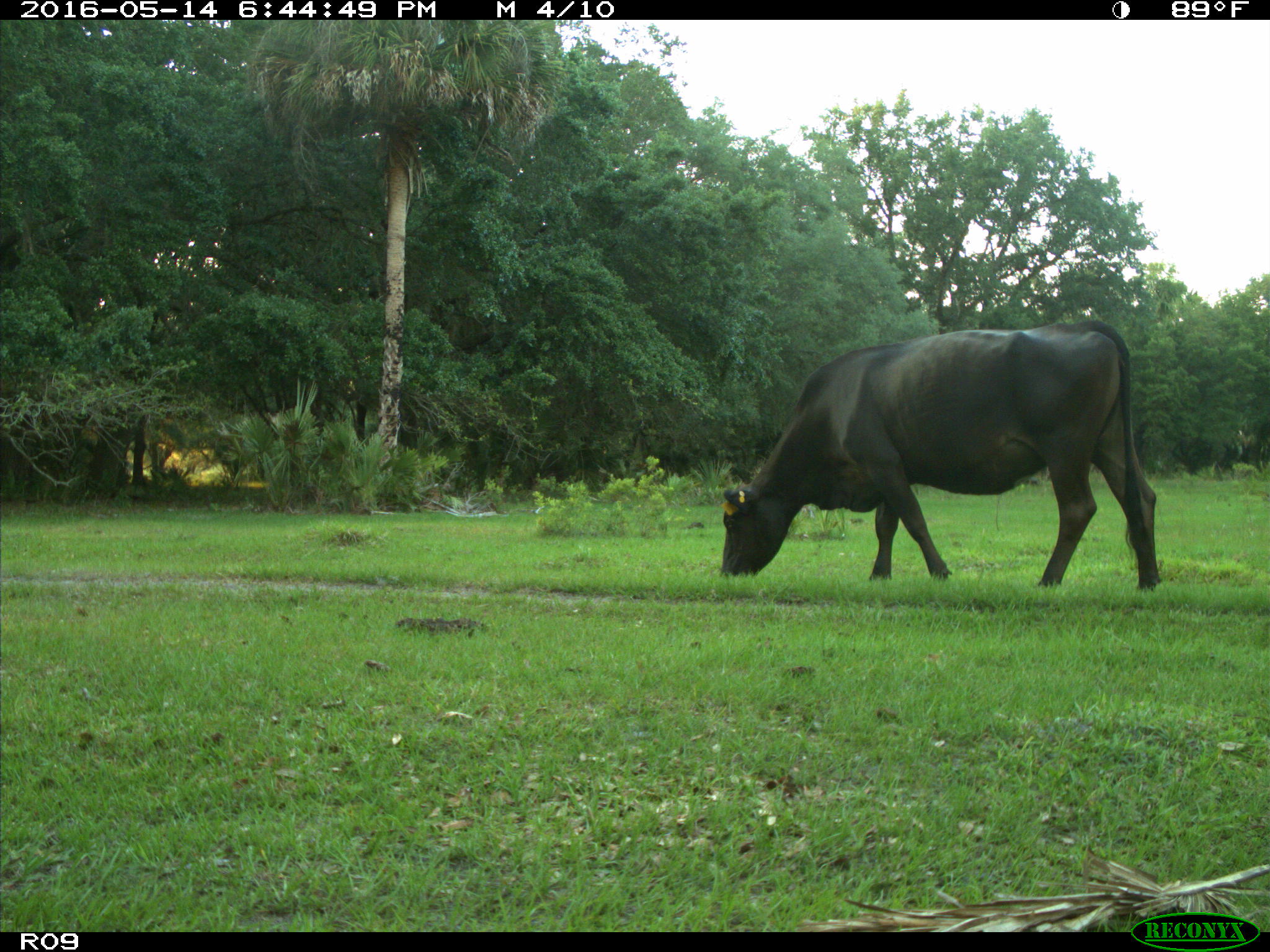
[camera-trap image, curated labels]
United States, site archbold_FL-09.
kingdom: Animalia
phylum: Chordata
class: Mammalia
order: Artiodactyla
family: Bovidae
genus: Bos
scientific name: Bos taurus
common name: domestic cow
Bos taurus (domestic cow).